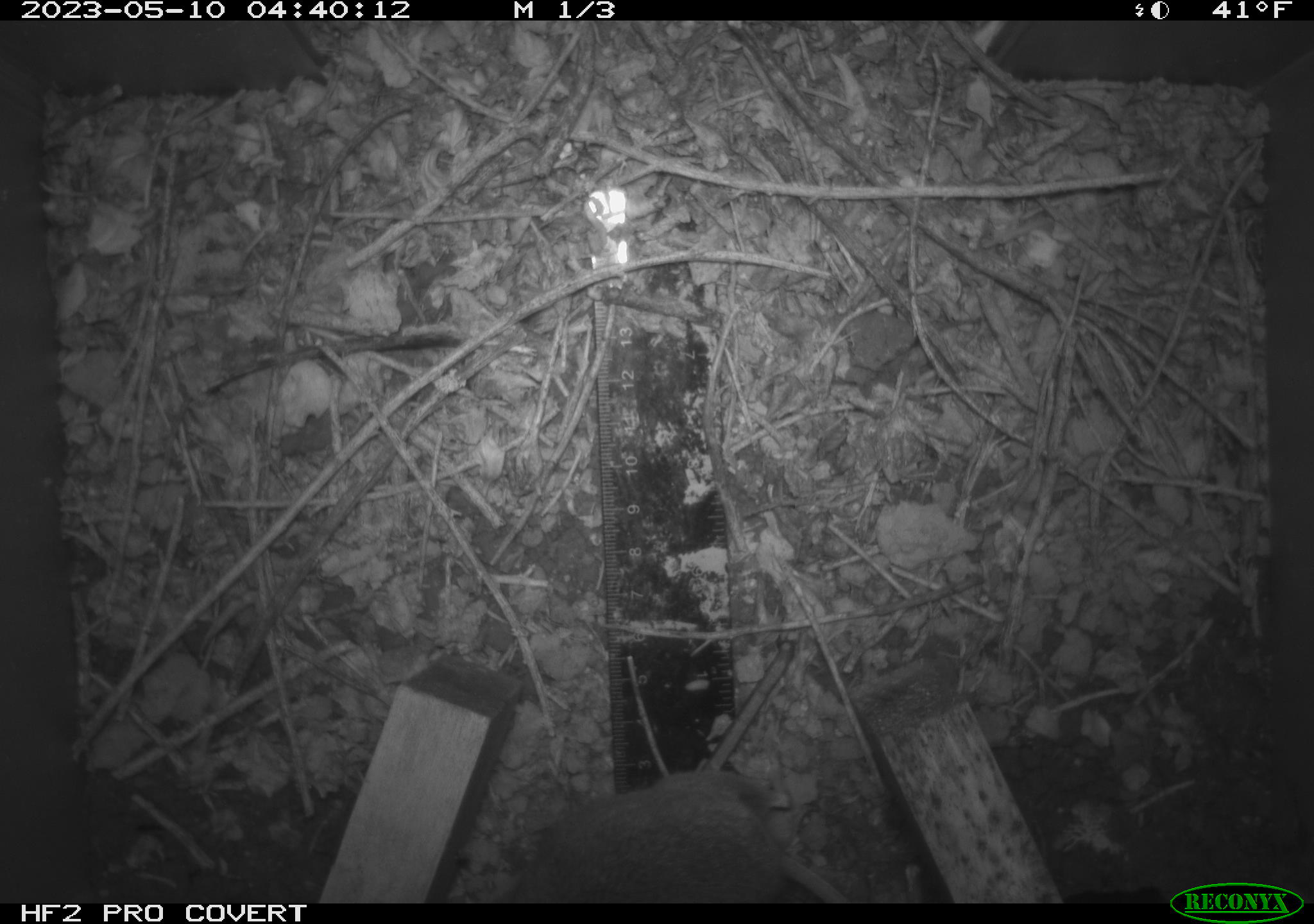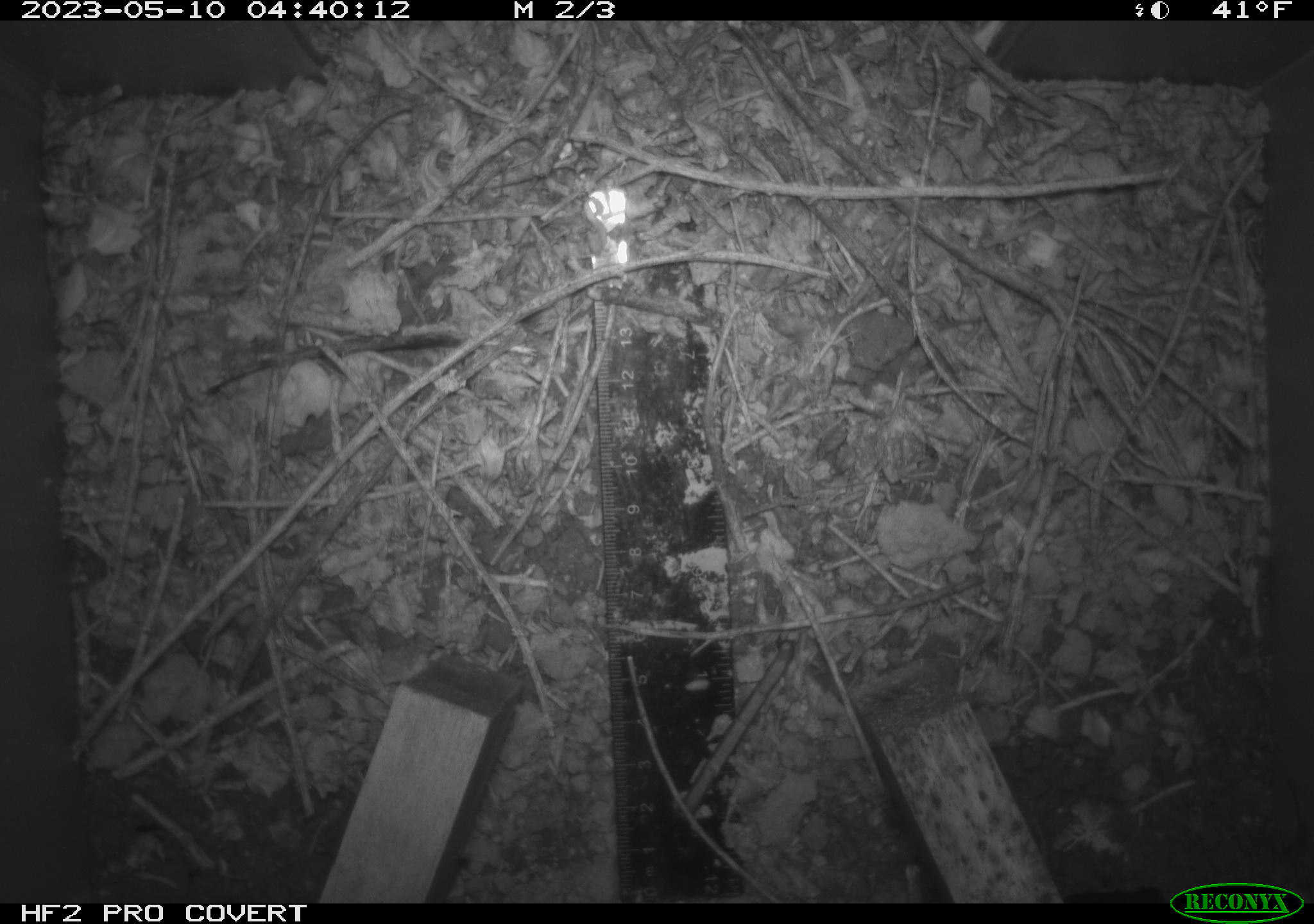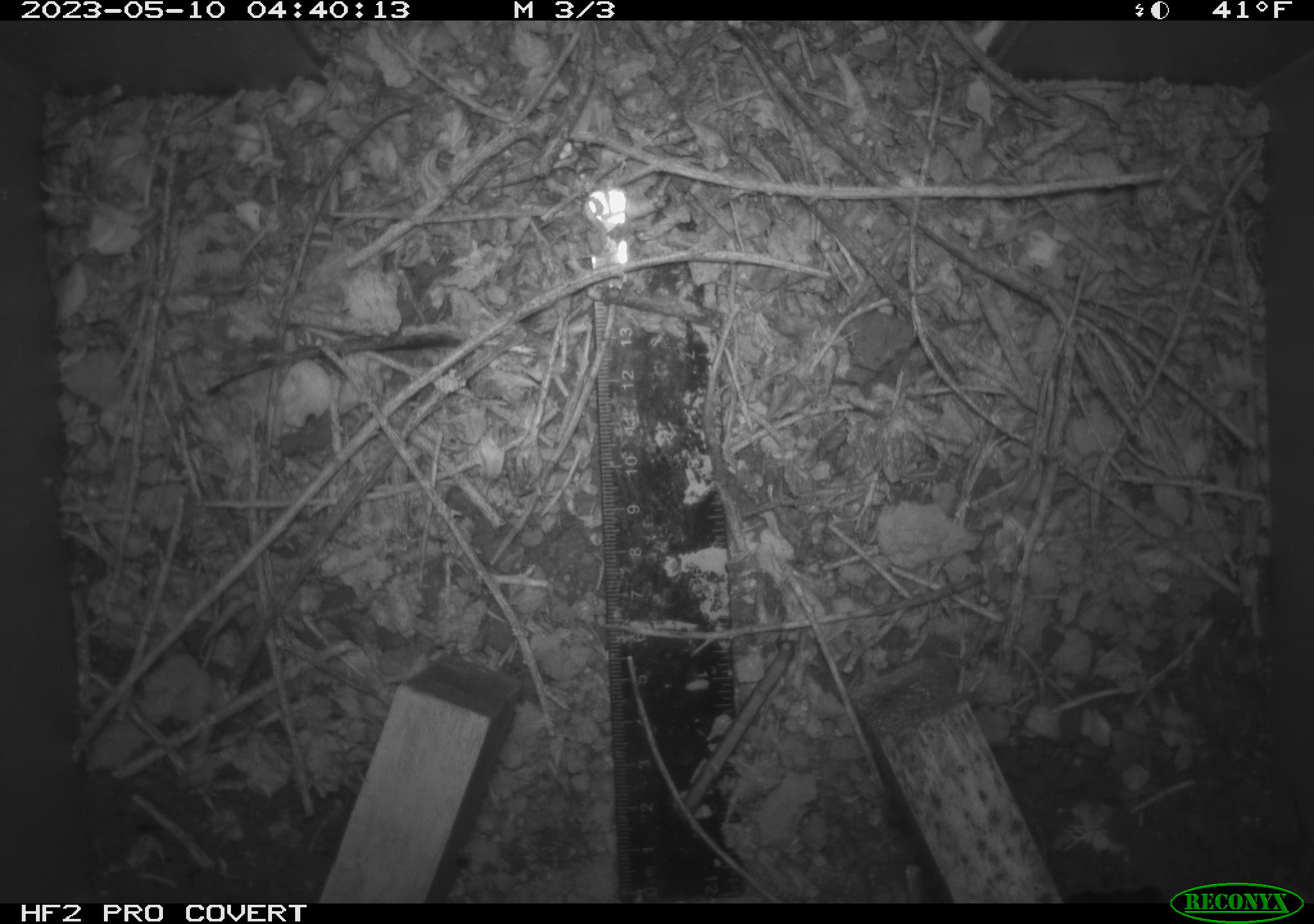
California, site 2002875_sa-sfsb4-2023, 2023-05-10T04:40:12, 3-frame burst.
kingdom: Animalia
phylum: Chordata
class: Mammalia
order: Rodentia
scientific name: Rodentia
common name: mouse species